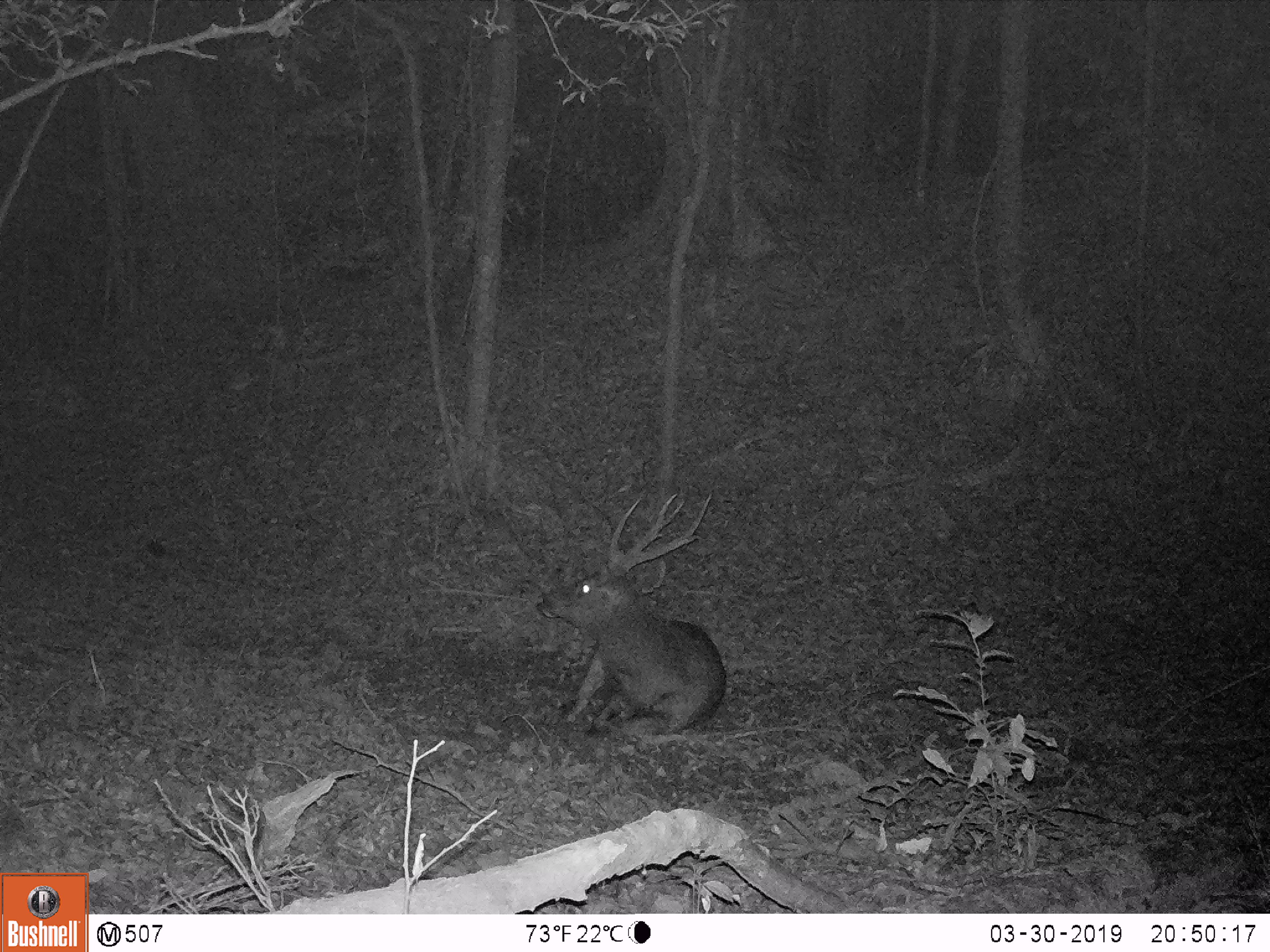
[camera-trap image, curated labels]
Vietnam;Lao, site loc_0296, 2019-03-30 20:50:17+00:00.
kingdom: Animalia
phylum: Chordata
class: Mammalia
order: Artiodactyla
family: Cervidae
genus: Rusa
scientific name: Rusa unicolor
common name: sambar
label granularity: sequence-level